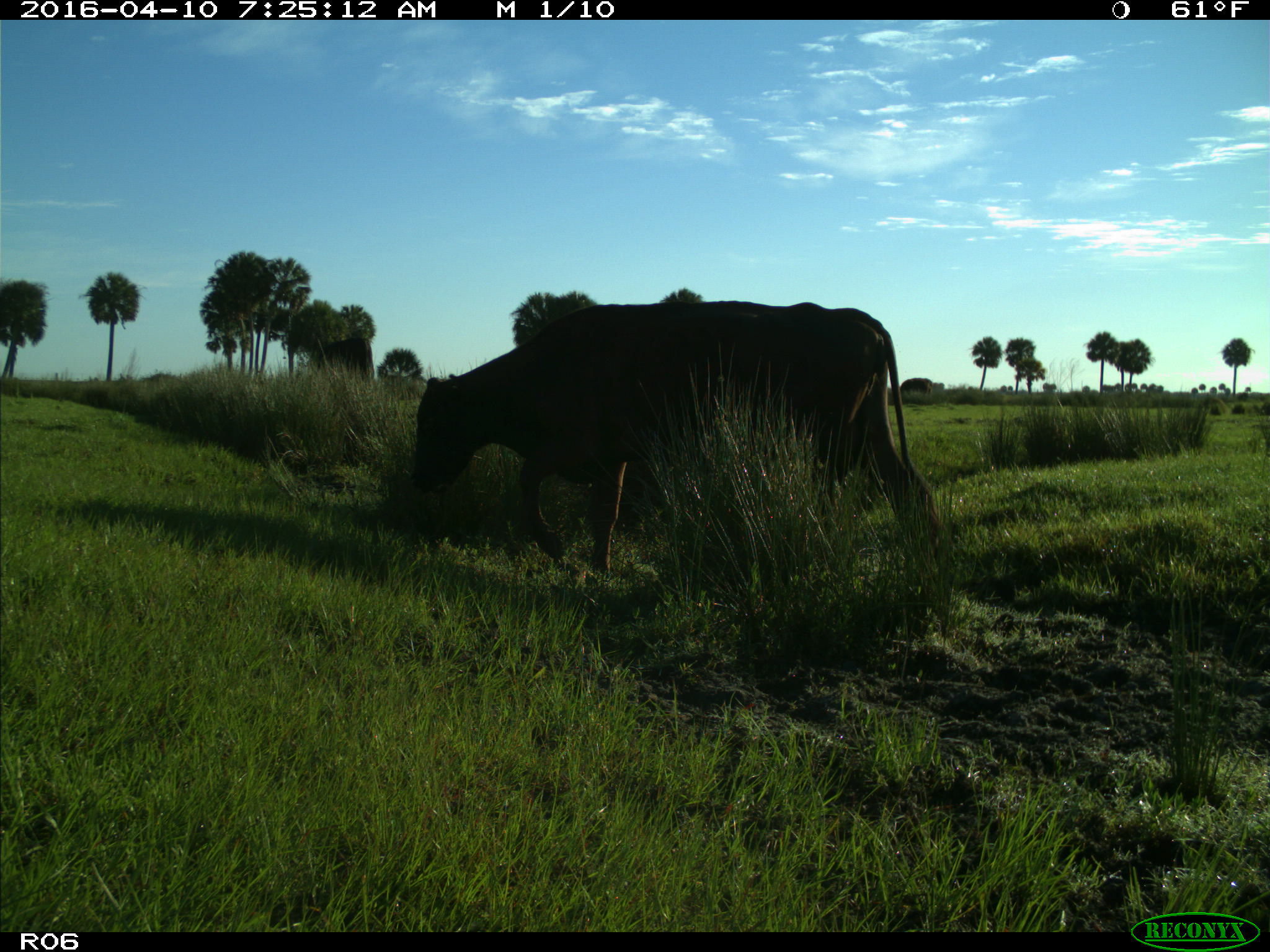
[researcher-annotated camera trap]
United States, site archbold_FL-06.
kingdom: Animalia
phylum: Chordata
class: Mammalia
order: Artiodactyla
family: Bovidae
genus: Bos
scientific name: Bos taurus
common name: domestic cow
Bos taurus (domestic cow).